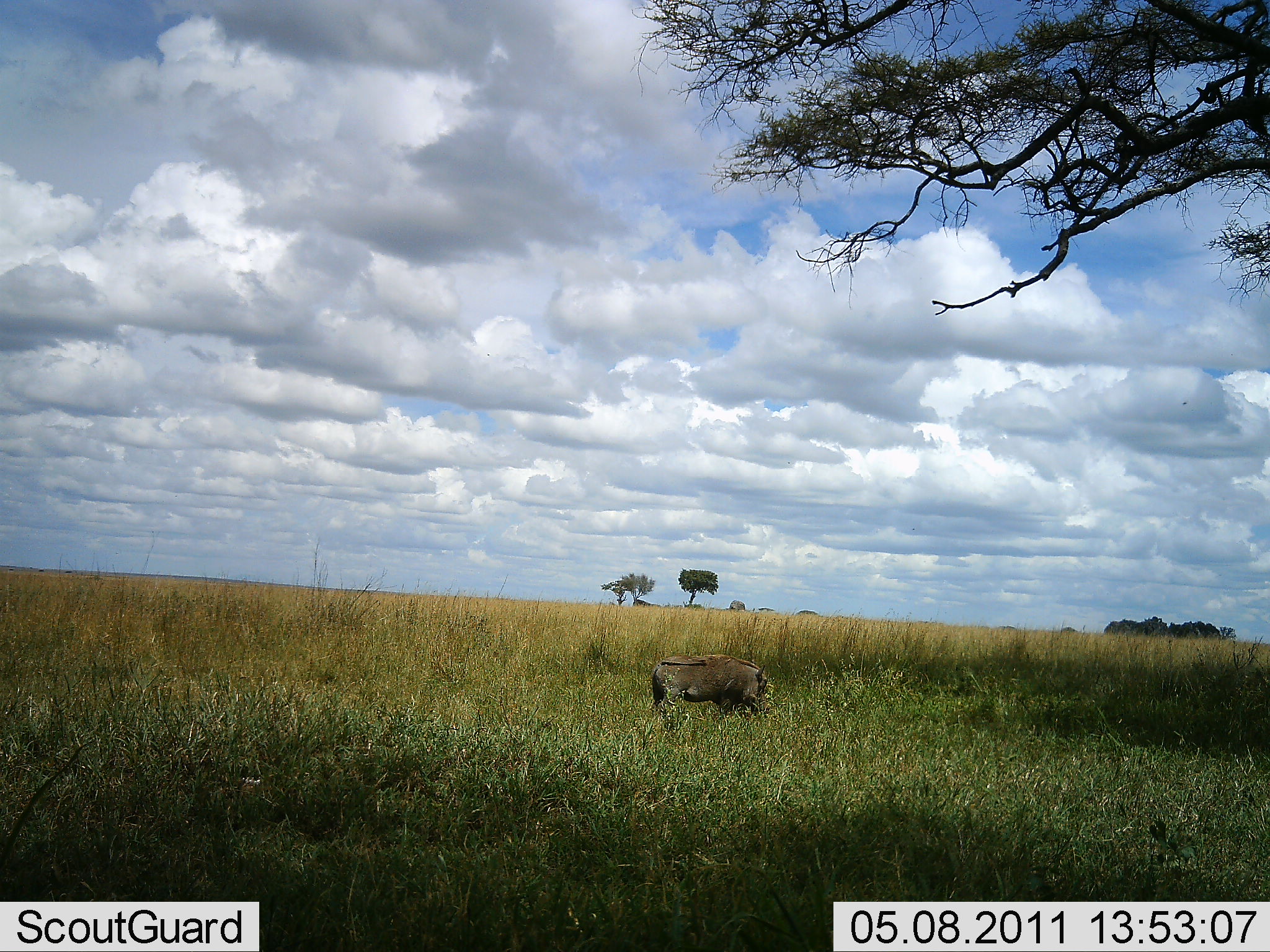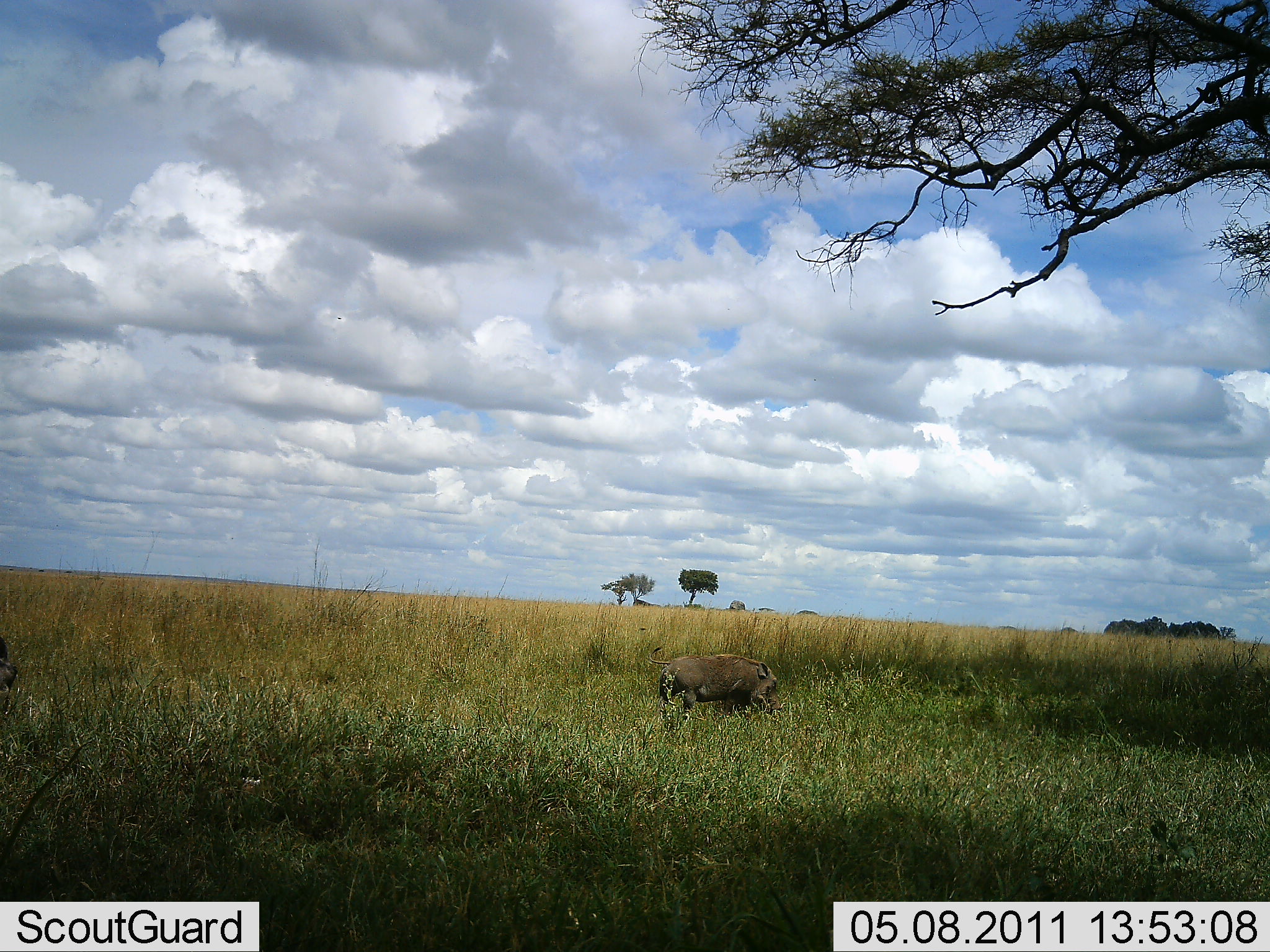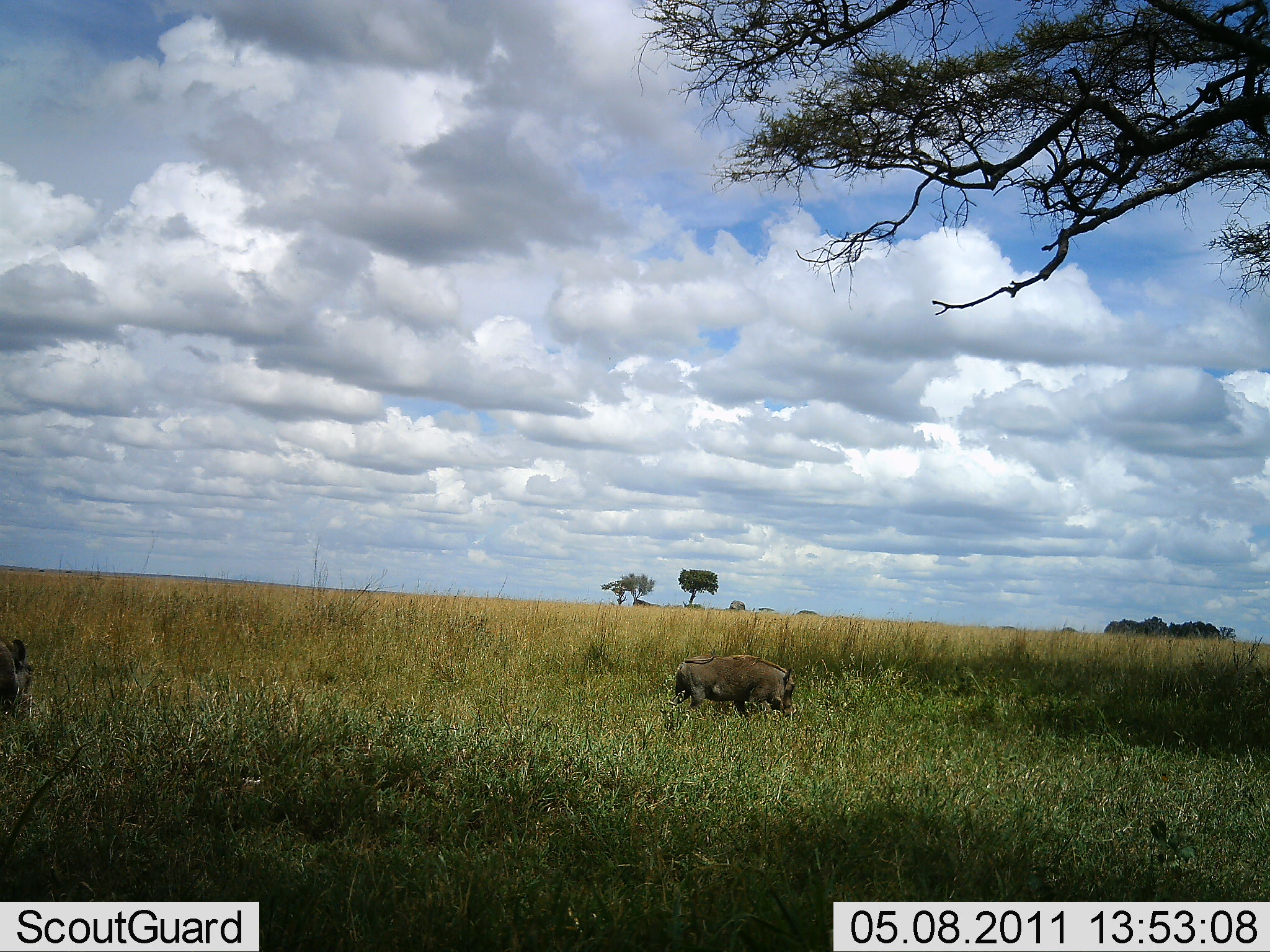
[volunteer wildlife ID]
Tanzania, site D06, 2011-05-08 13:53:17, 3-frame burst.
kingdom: Animalia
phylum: Chordata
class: Mammalia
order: Artiodactyla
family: Suidae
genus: Phacochoerus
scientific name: Phacochoerus africanus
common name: warthog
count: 2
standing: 15%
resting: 0%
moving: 85%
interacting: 0%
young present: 0%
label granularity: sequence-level